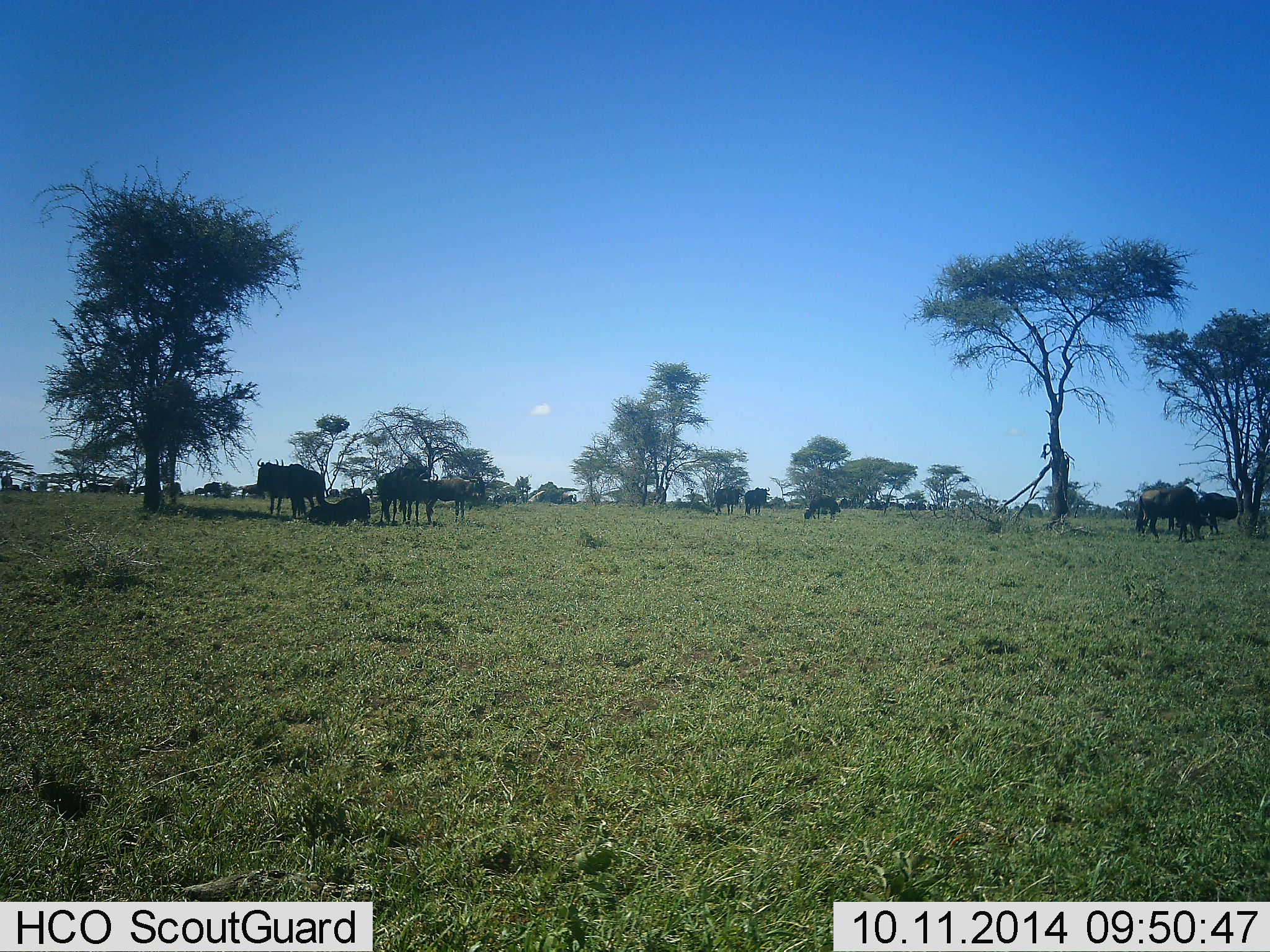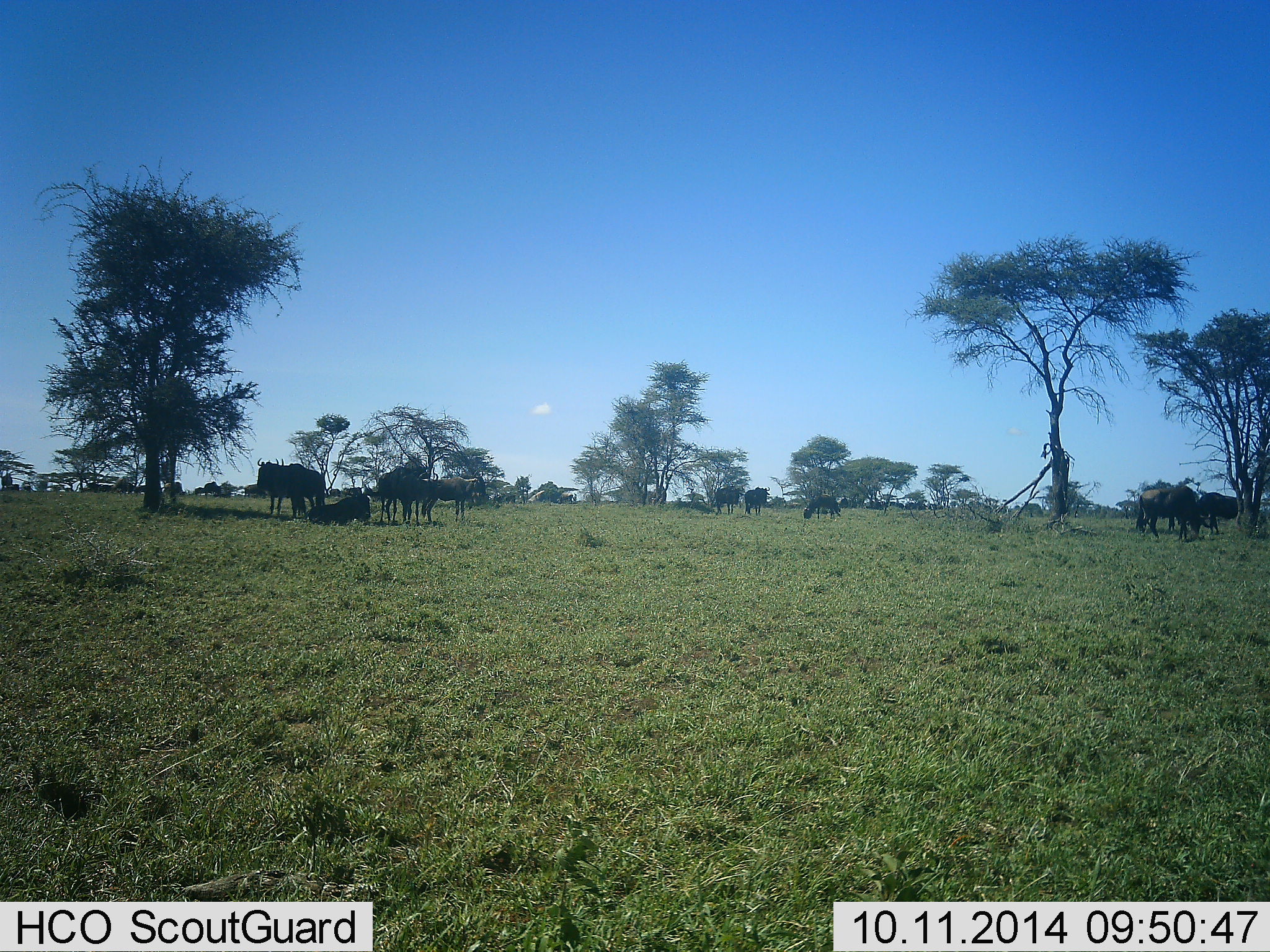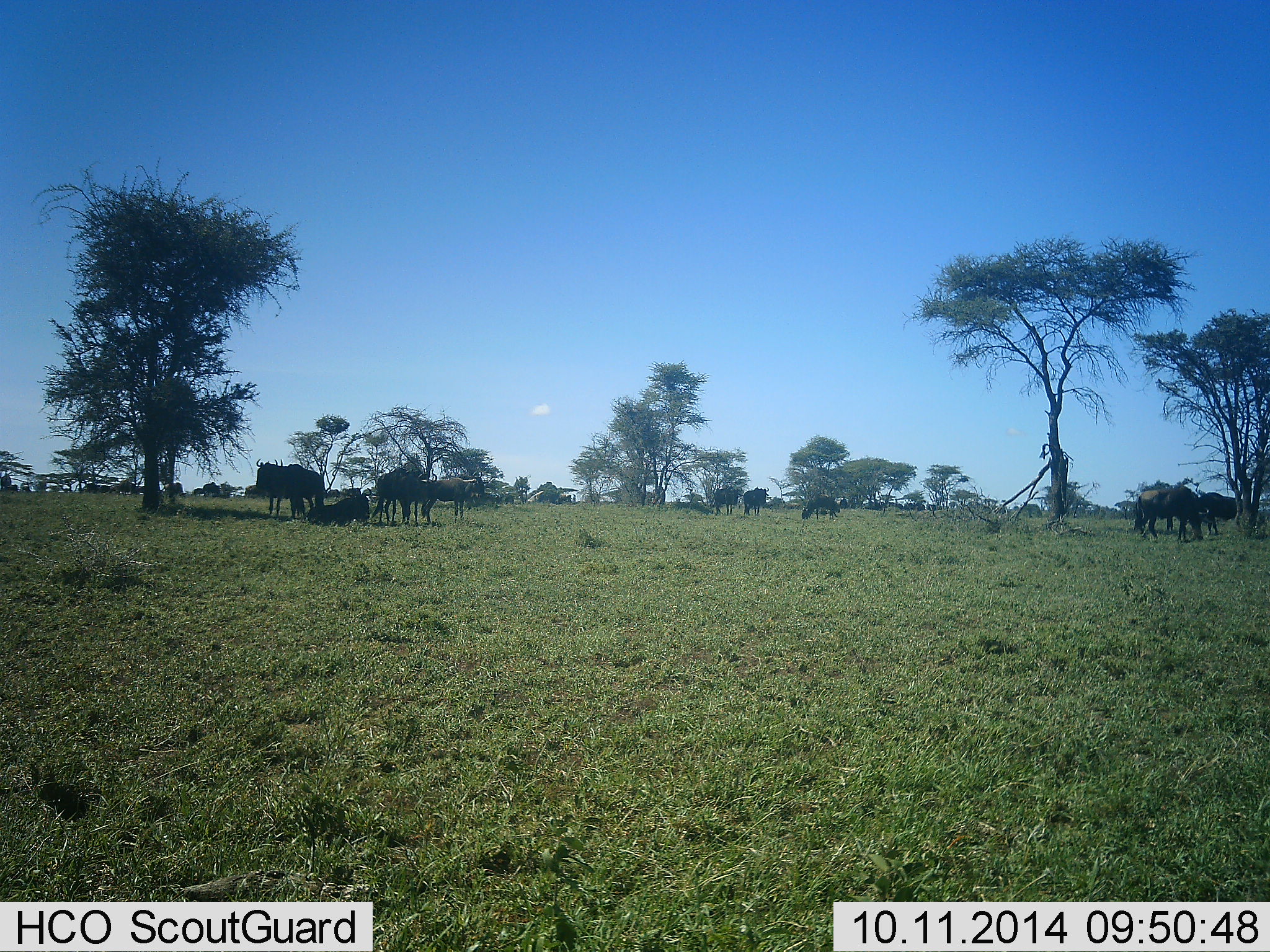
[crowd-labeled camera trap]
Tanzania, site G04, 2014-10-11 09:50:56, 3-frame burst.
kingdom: Animalia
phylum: Chordata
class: Mammalia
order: Artiodactyla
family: Bovidae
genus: Connochaetes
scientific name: Connochaetes taurinus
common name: blue wildebeest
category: wildebeest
Wildebeest (blue wildebeest) (Connochaetes taurinus), count 11-50. Behavior (volunteer vote fractions): standing 70%, resting 60%, moving 20%, interacting 0%. Young present (vote fraction): 0%. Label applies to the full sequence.